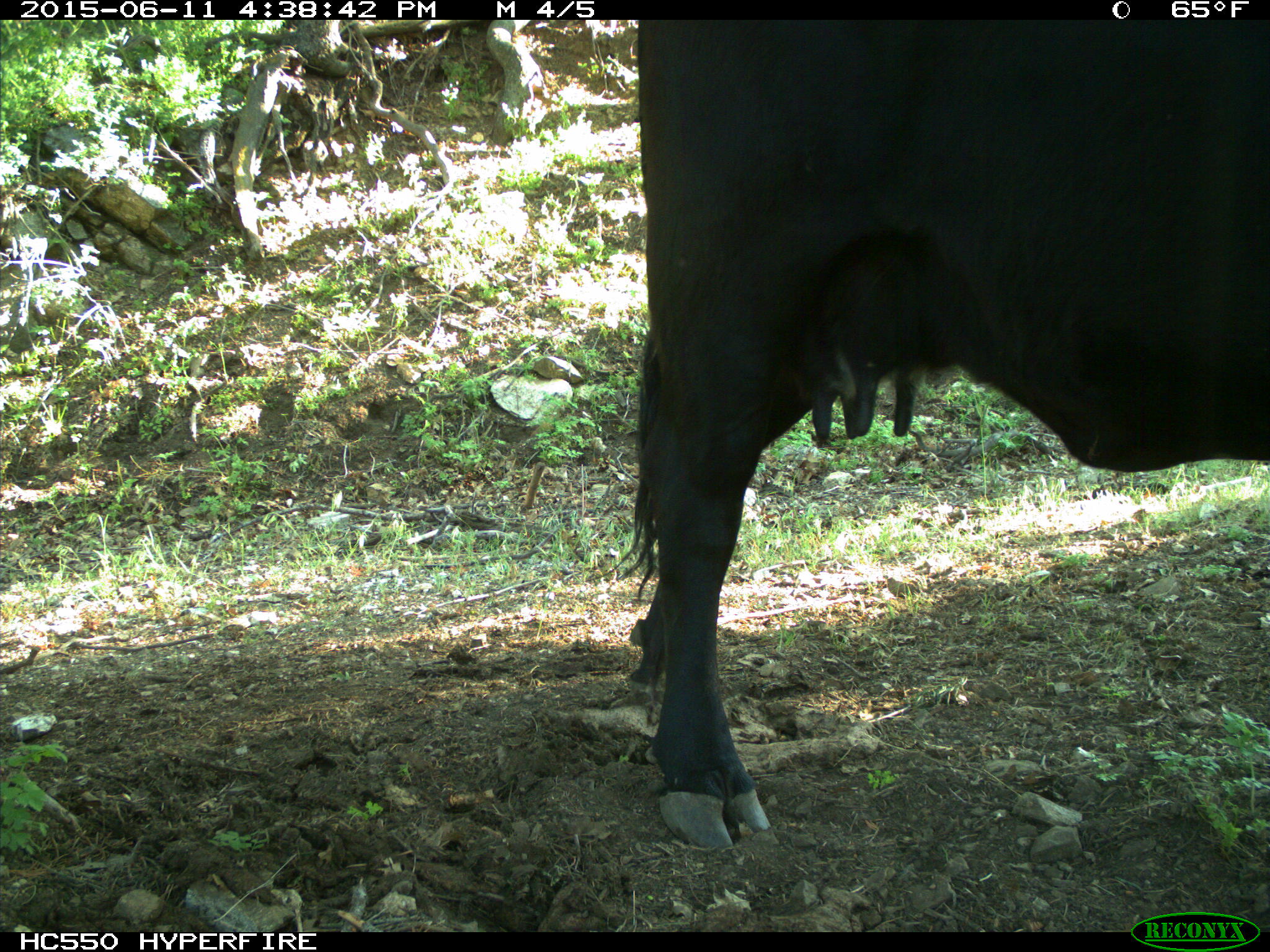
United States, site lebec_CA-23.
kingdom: Animalia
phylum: Chordata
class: Mammalia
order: Artiodactyla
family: Bovidae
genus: Bos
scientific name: Bos taurus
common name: domestic cow